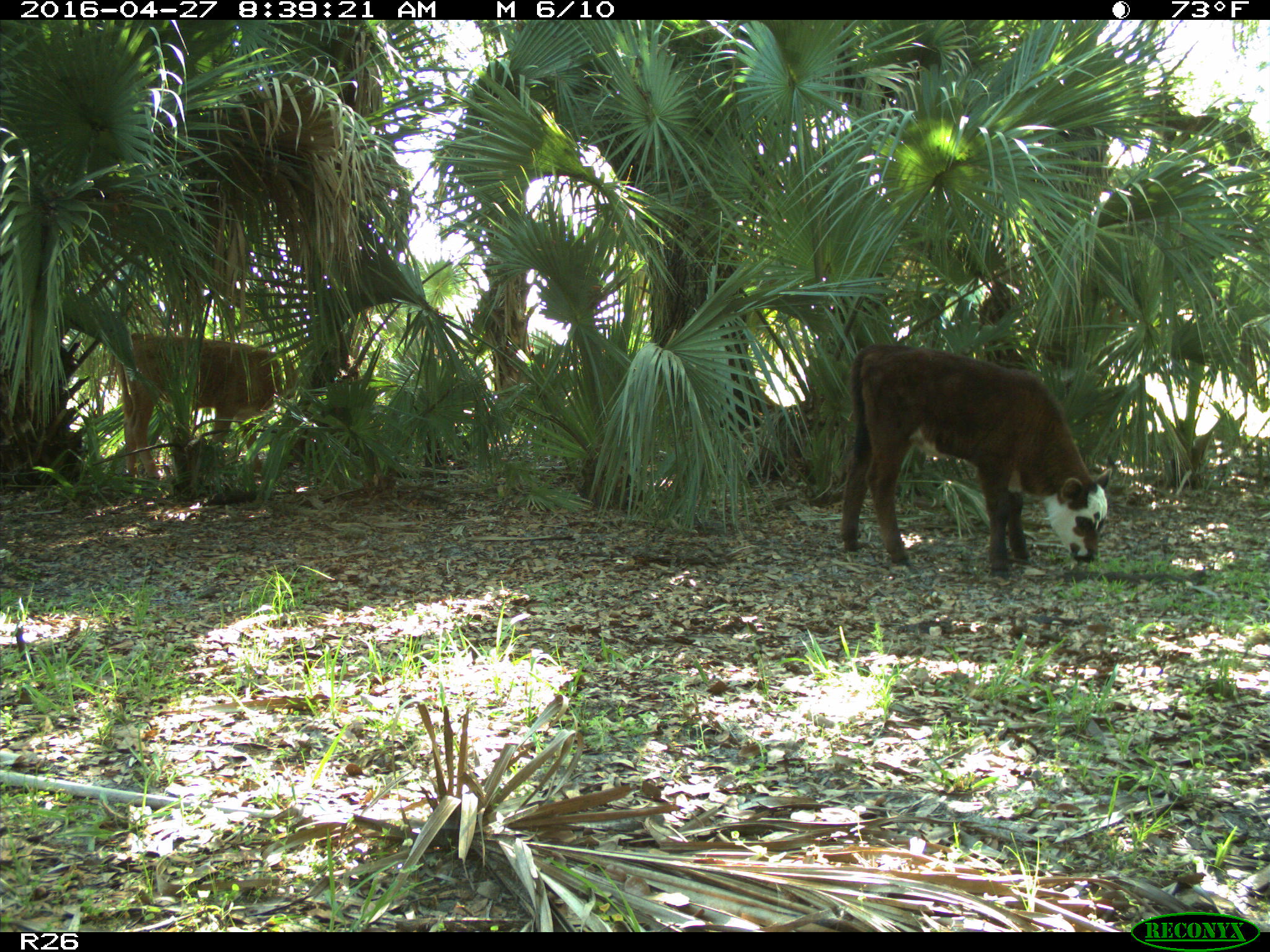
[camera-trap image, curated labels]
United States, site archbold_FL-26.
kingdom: Animalia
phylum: Chordata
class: Mammalia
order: Artiodactyla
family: Bovidae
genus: Bos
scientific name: Bos taurus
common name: domestic cow